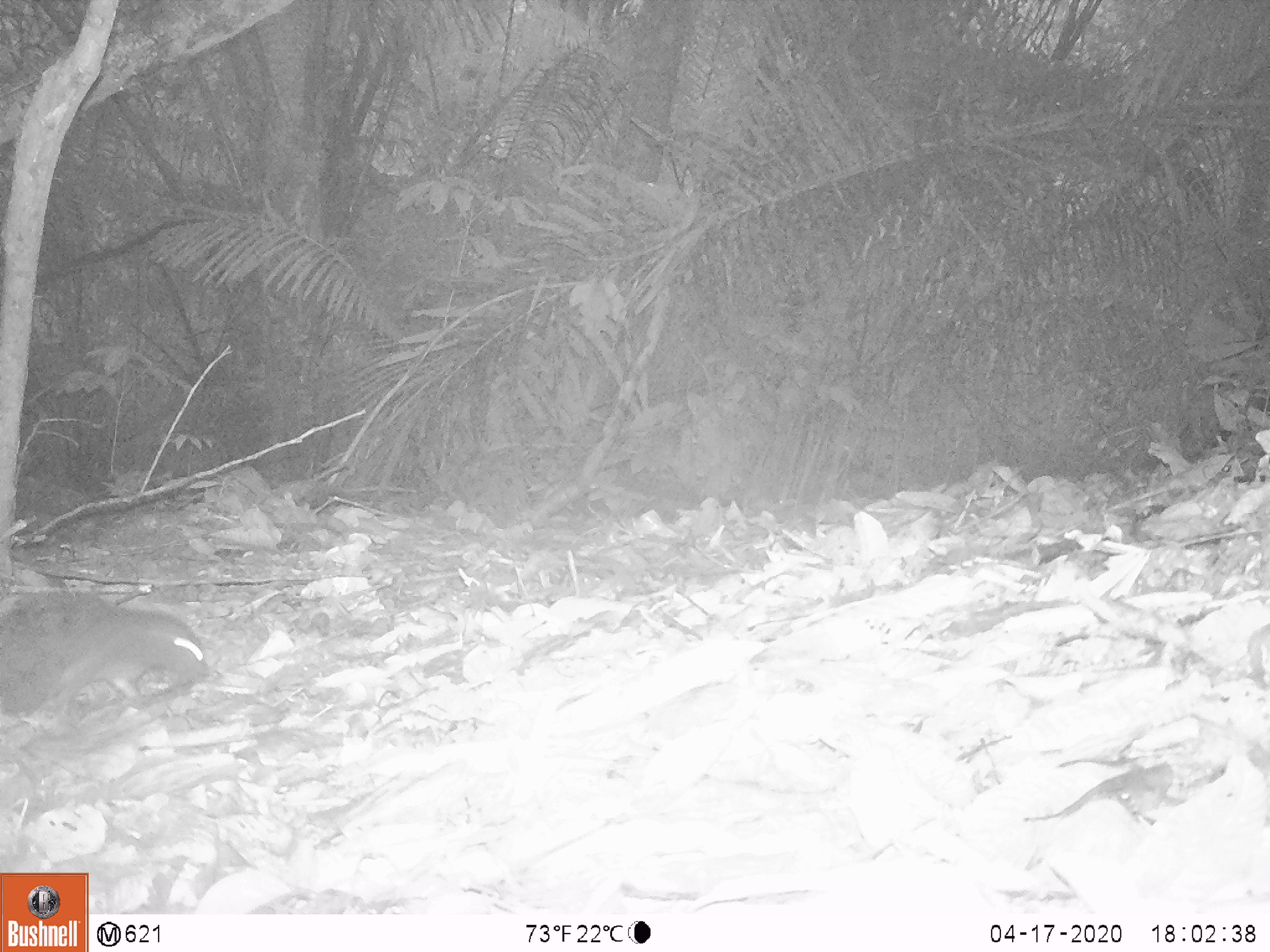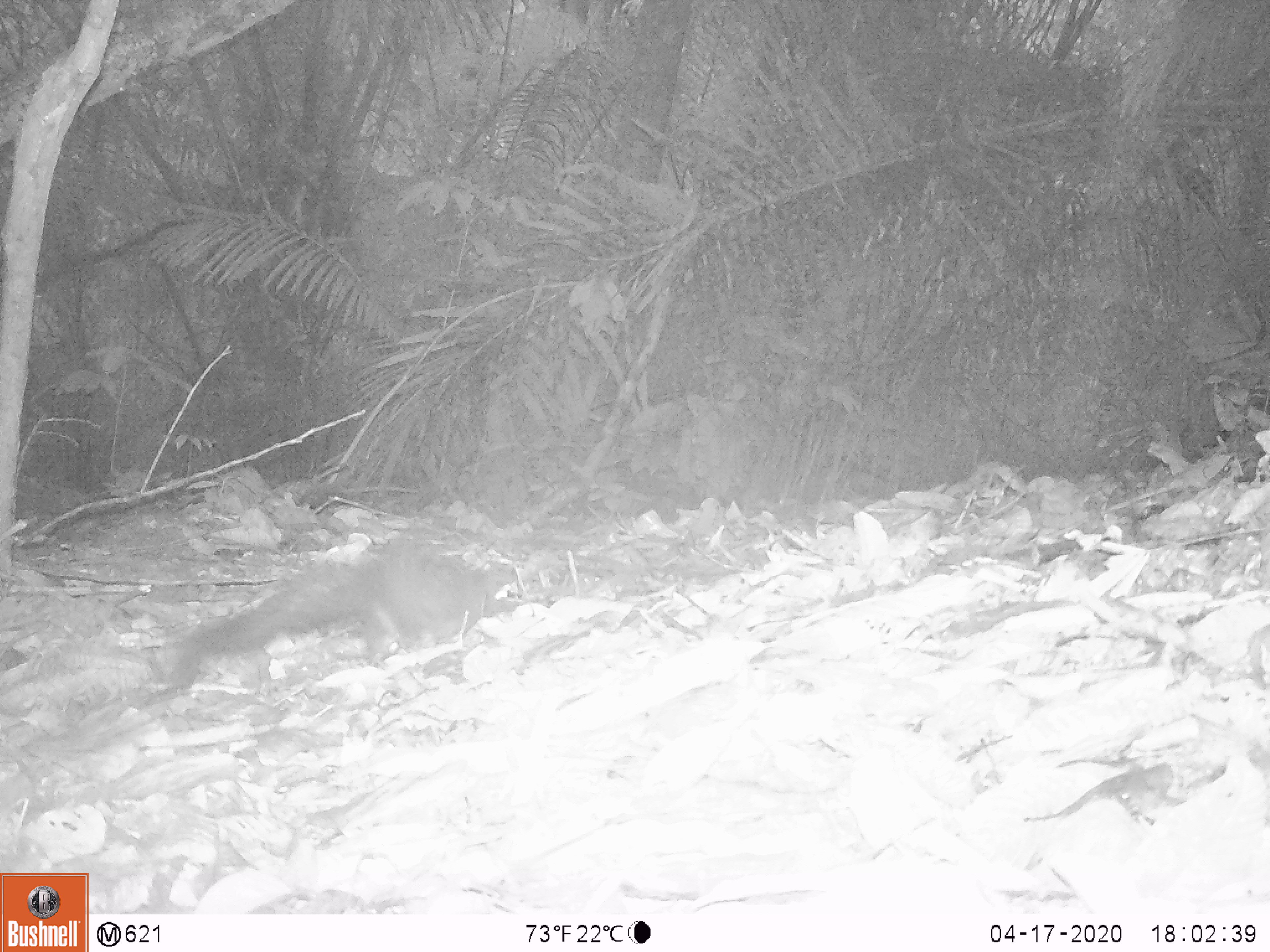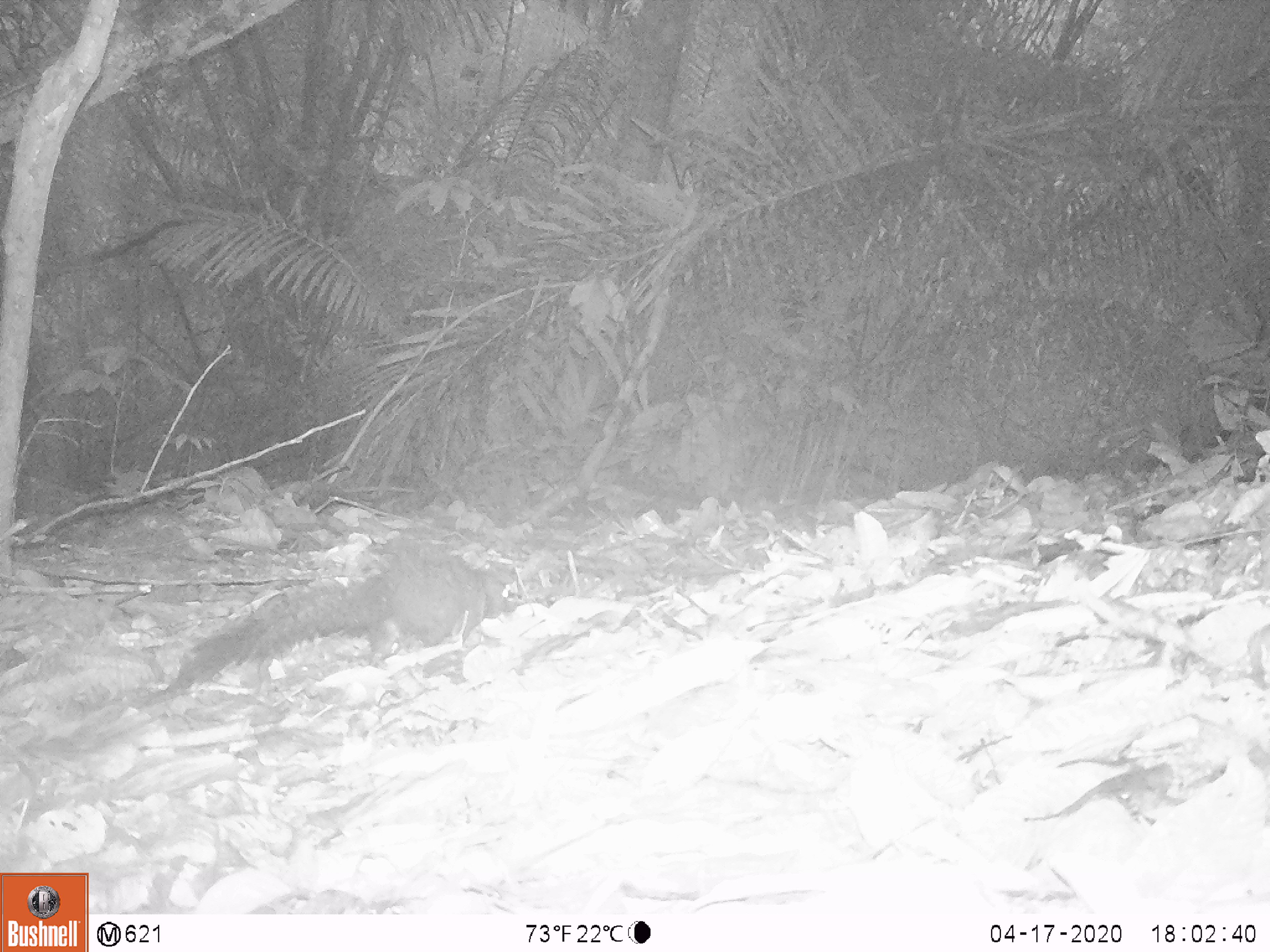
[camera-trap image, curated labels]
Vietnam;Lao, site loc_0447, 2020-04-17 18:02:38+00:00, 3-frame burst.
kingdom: Animalia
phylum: Chordata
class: Mammalia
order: Rodentia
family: Sciuridae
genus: Callosciurus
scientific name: Callosciurus erythraeus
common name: pallas's squirrel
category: pallass squirrel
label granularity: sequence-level